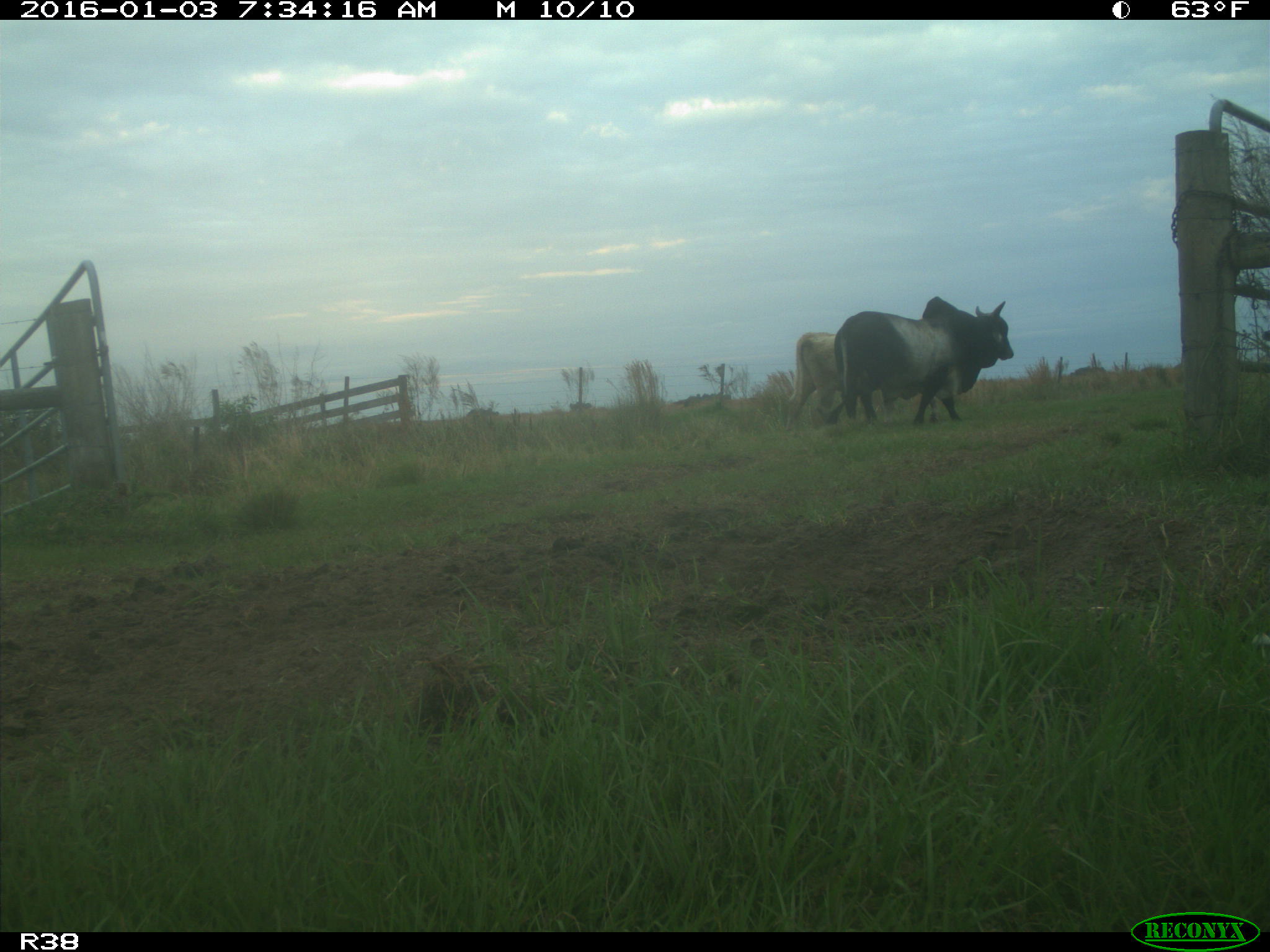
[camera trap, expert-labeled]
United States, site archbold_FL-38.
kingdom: Animalia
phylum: Chordata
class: Mammalia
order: Artiodactyla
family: Bovidae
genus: Bos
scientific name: Bos taurus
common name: domestic cow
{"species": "Bos taurus (domestic cow)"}